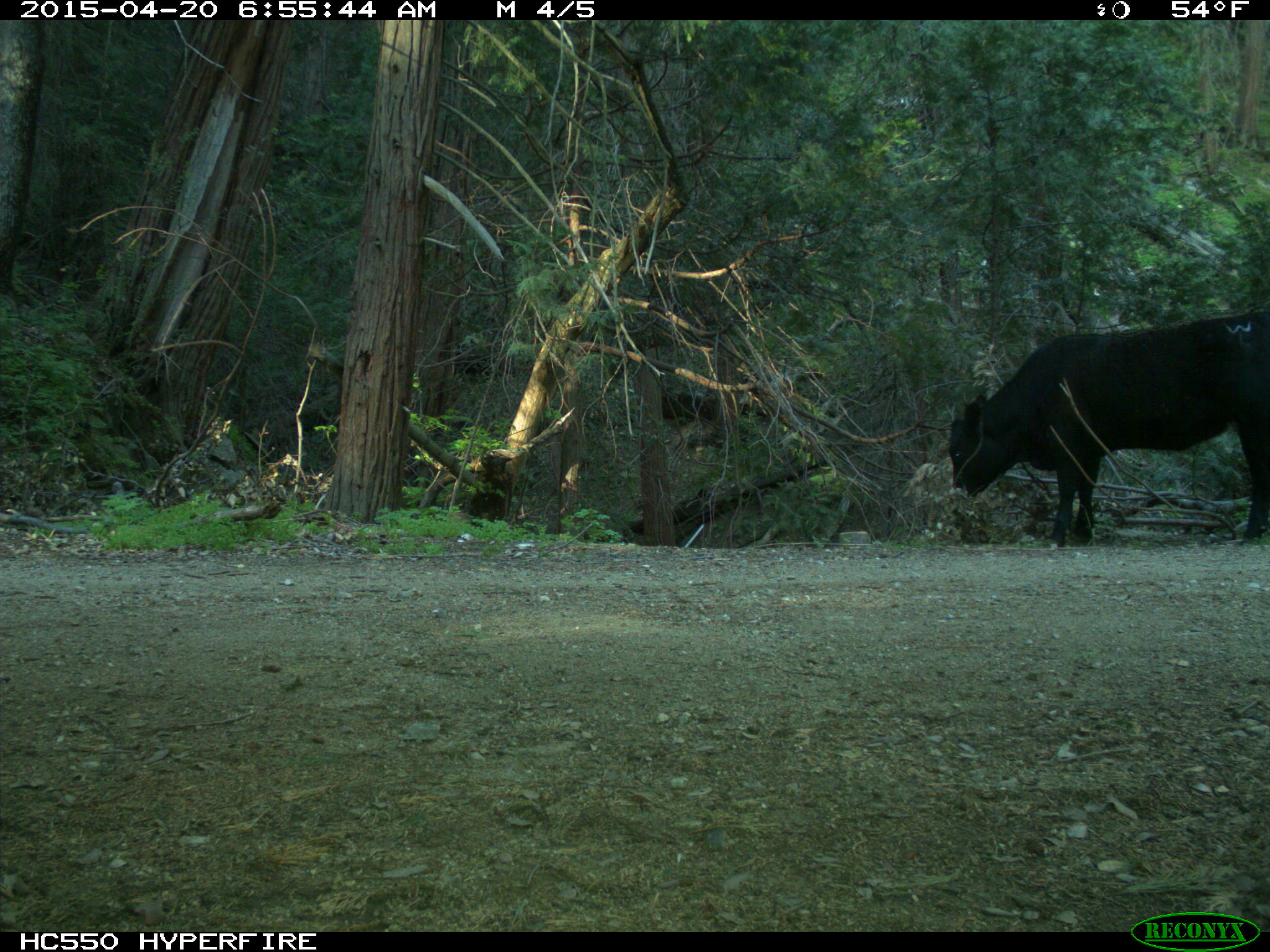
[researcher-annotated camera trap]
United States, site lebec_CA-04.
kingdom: Animalia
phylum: Chordata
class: Mammalia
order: Artiodactyla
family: Bovidae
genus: Bos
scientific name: Bos taurus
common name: domestic cow